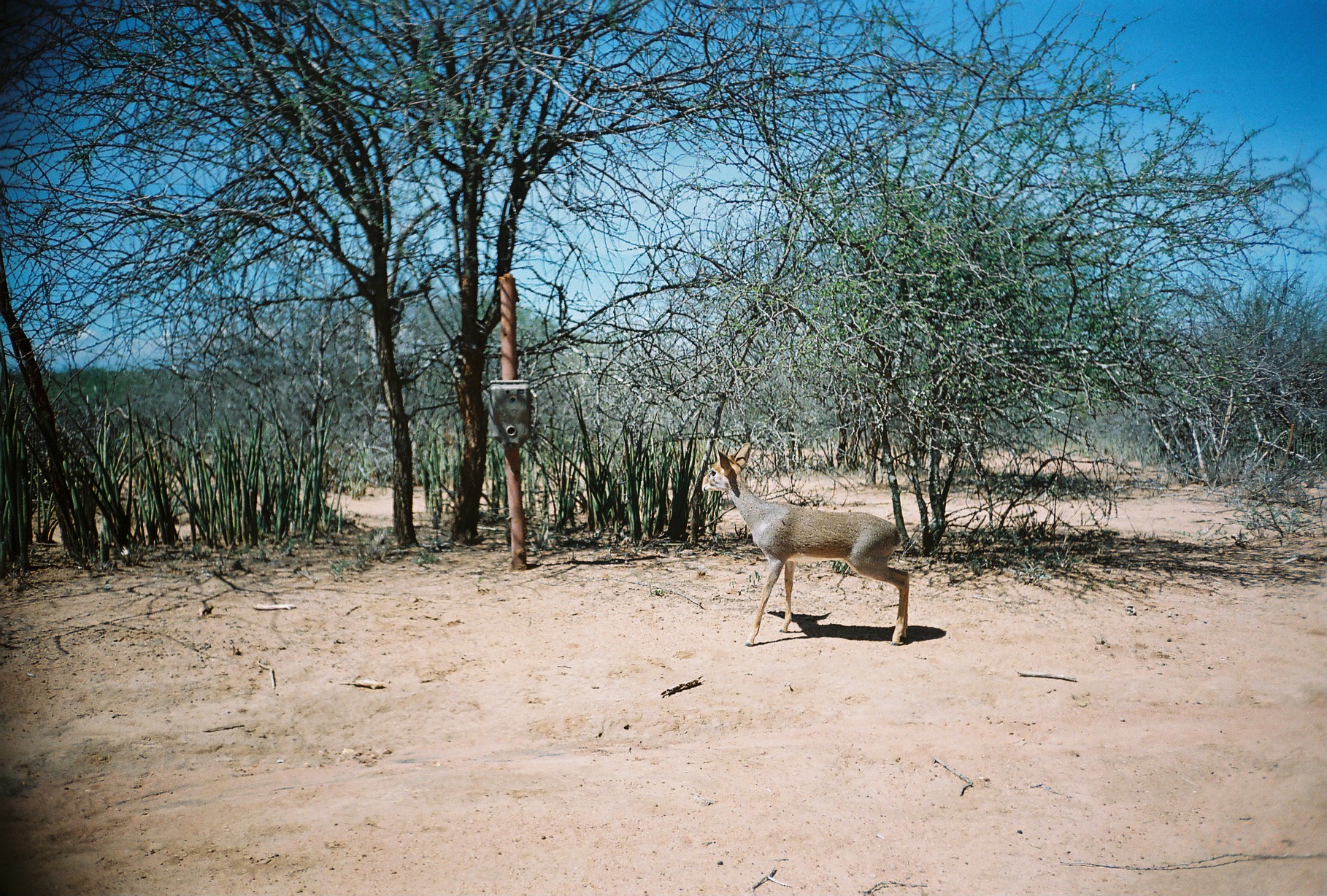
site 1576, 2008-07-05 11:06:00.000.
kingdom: Animalia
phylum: Chordata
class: Mammalia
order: Artiodactyla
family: Bovidae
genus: Madoqua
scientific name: Madoqua guentheri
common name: günther's dik-dik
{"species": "Madoqua guentheri (günther's dik-dik)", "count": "1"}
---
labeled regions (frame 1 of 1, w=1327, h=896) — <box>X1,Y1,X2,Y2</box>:
madoqua guentheri: <box>700,442,910,646</box>